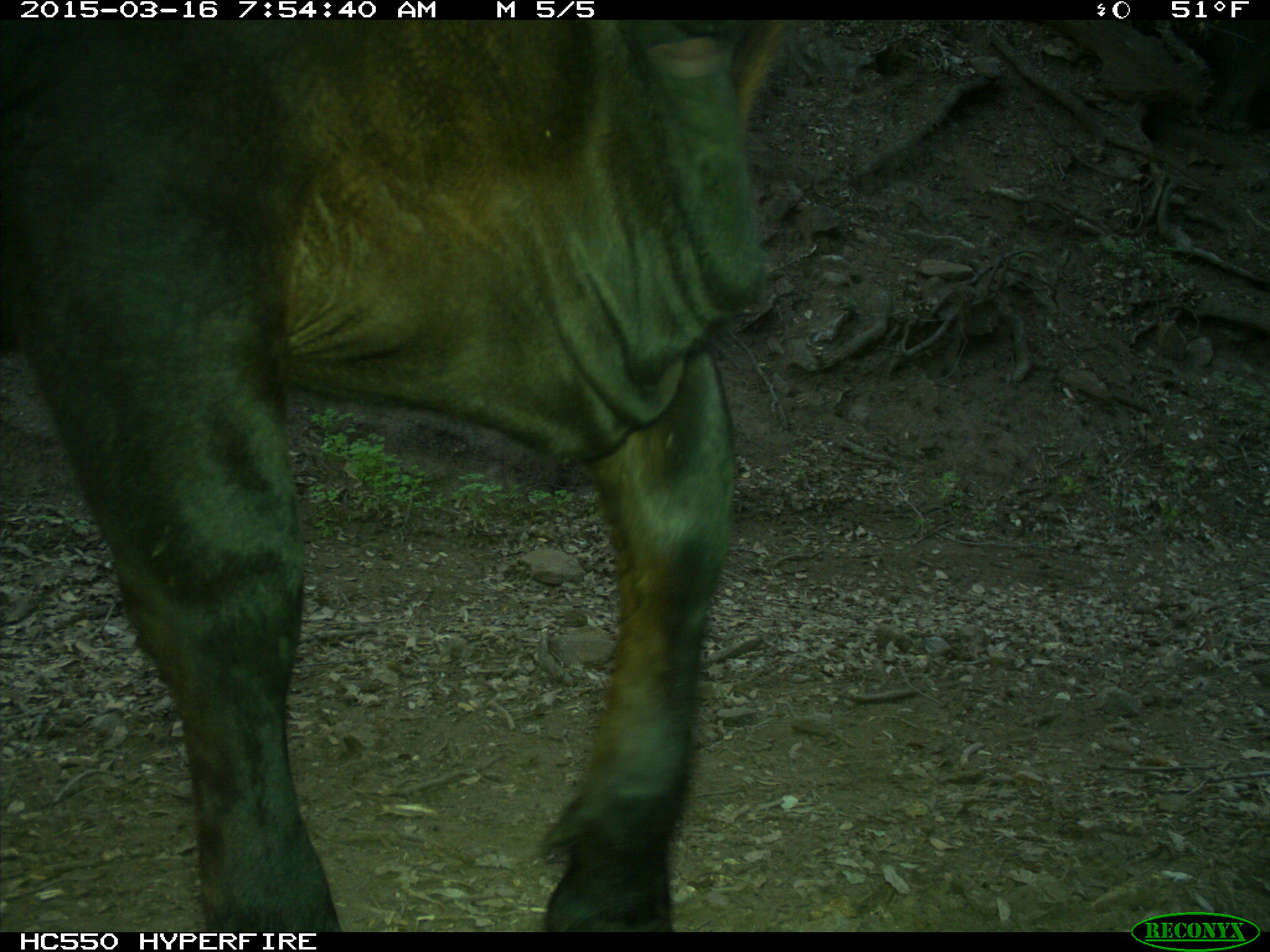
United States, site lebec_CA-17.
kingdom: Animalia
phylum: Chordata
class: Mammalia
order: Artiodactyla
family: Bovidae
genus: Bos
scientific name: Bos taurus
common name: domestic cow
Bos taurus (domestic cow).